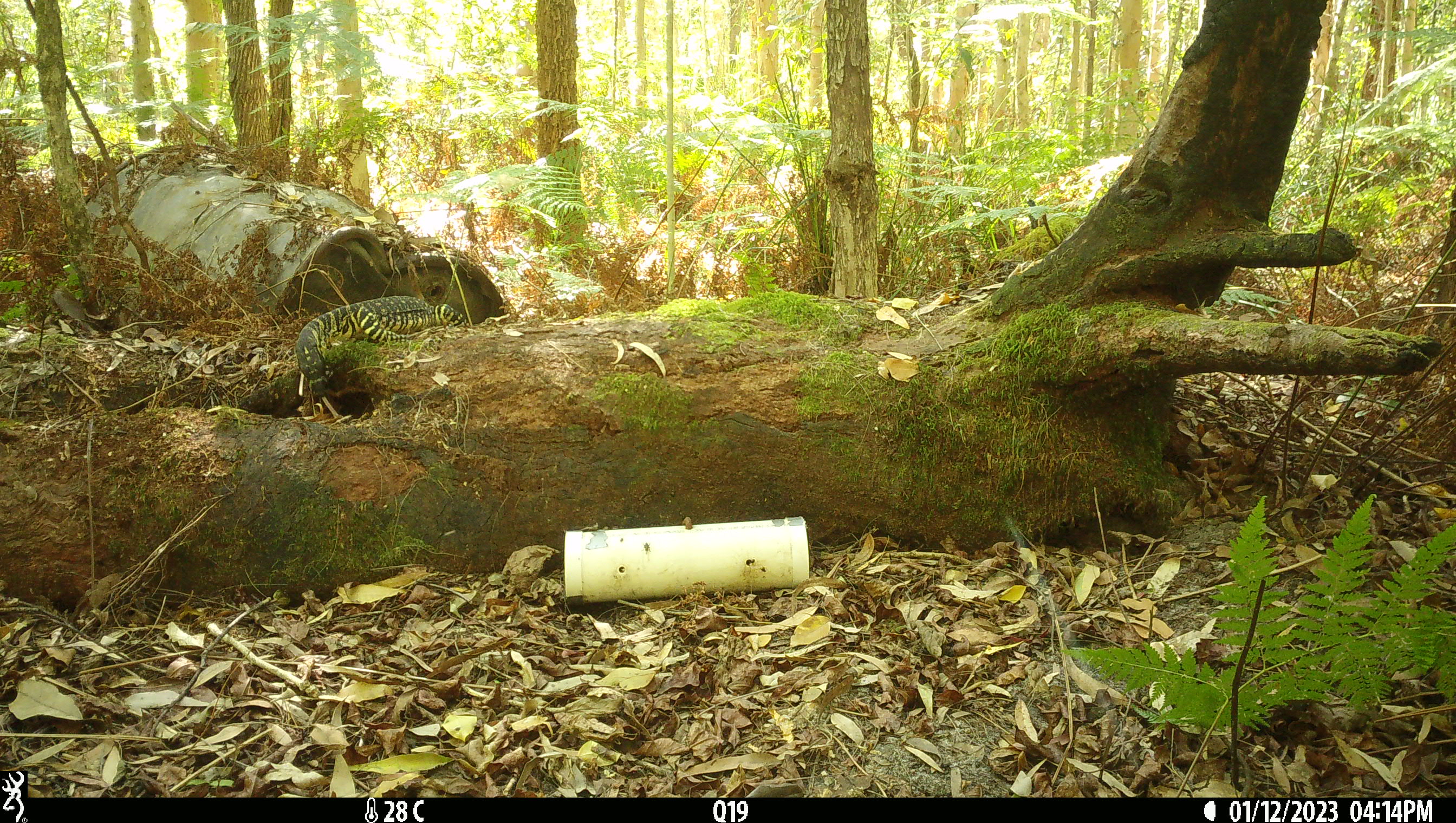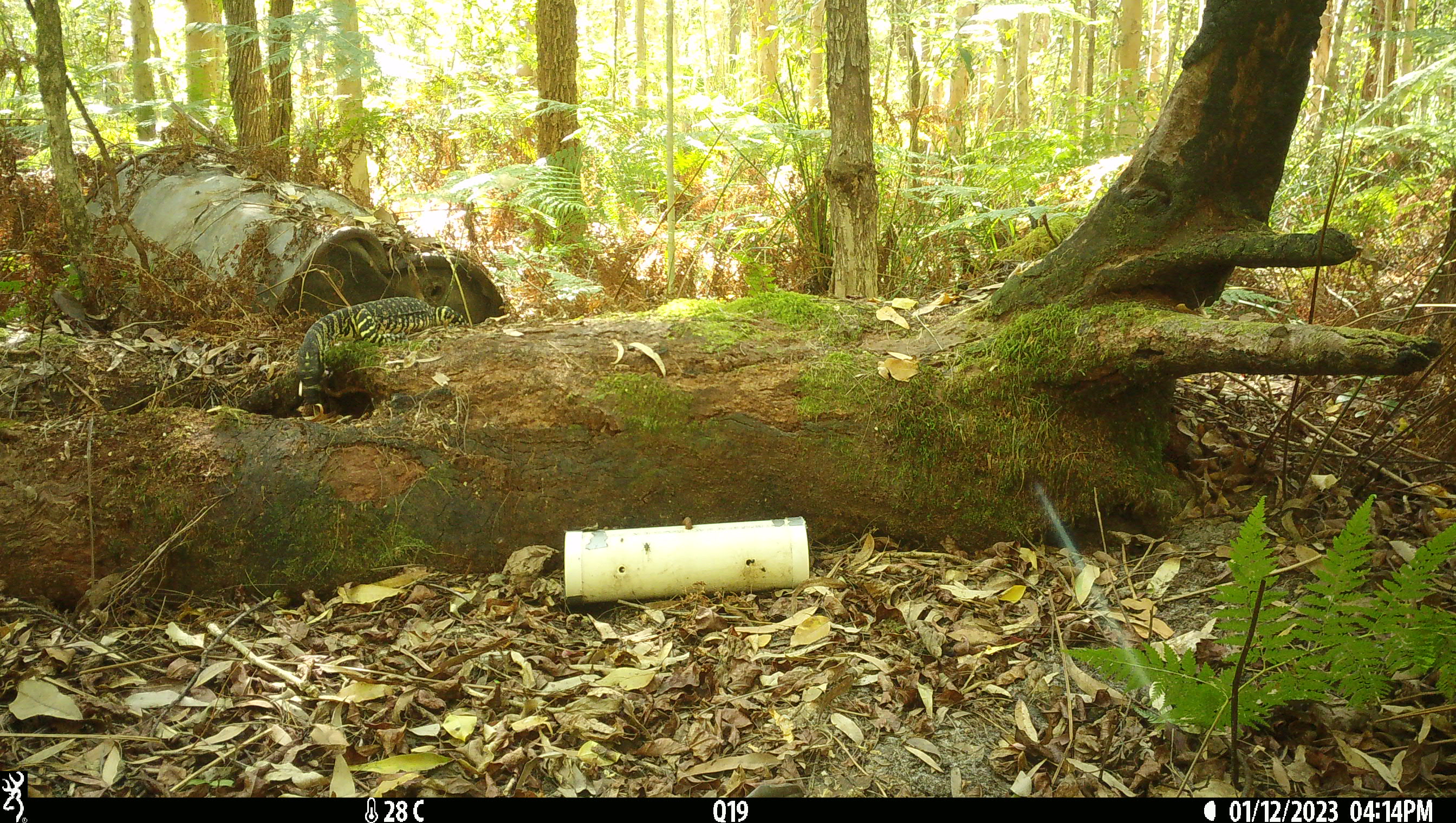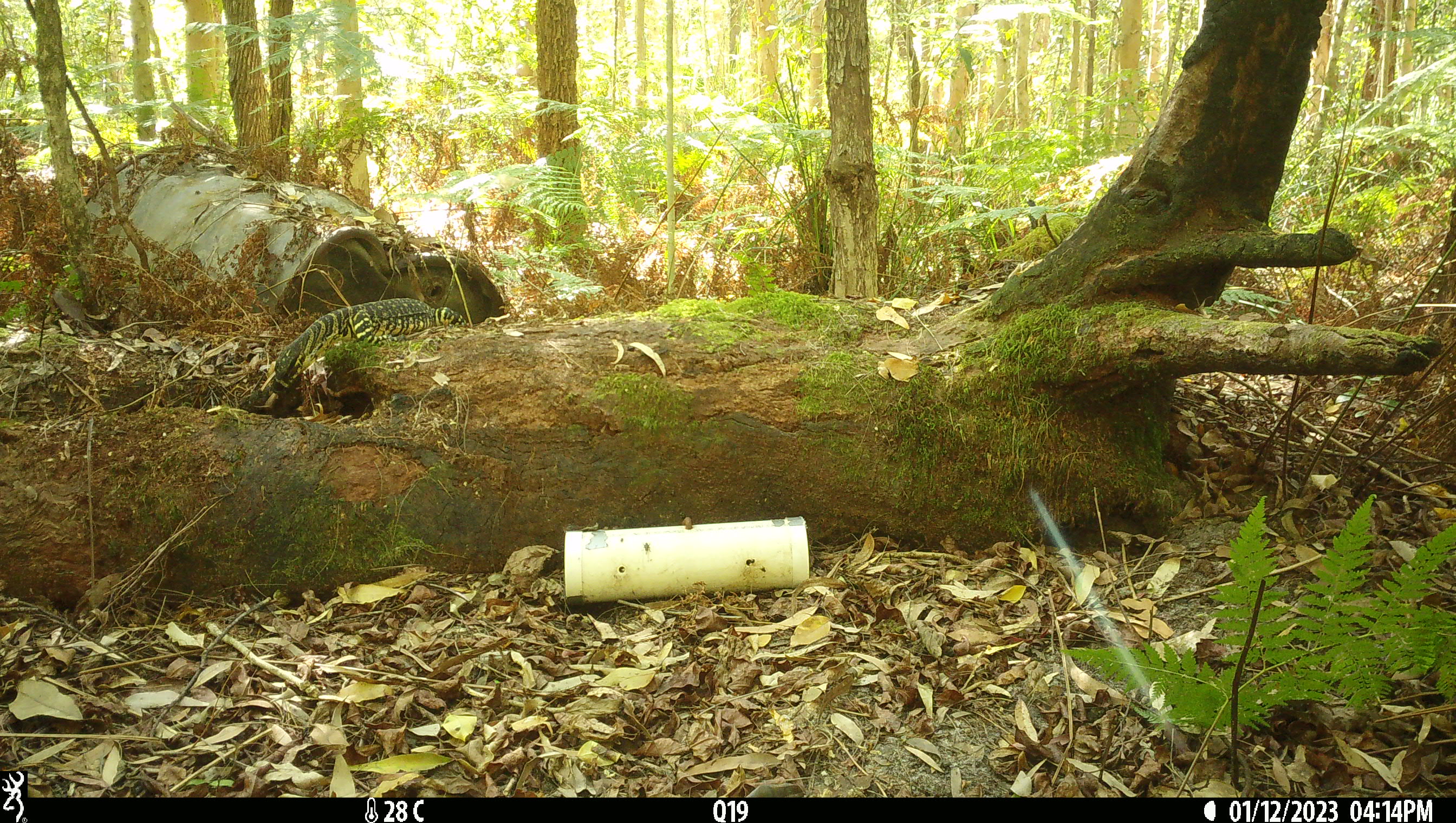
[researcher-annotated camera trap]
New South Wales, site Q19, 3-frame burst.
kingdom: Animalia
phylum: Chordata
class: Reptilia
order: Squamata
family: Varanidae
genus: Varanus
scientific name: Varanus varius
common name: lace monitor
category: goanna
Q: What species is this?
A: Goanna (lace monitor) (Varanus varius).